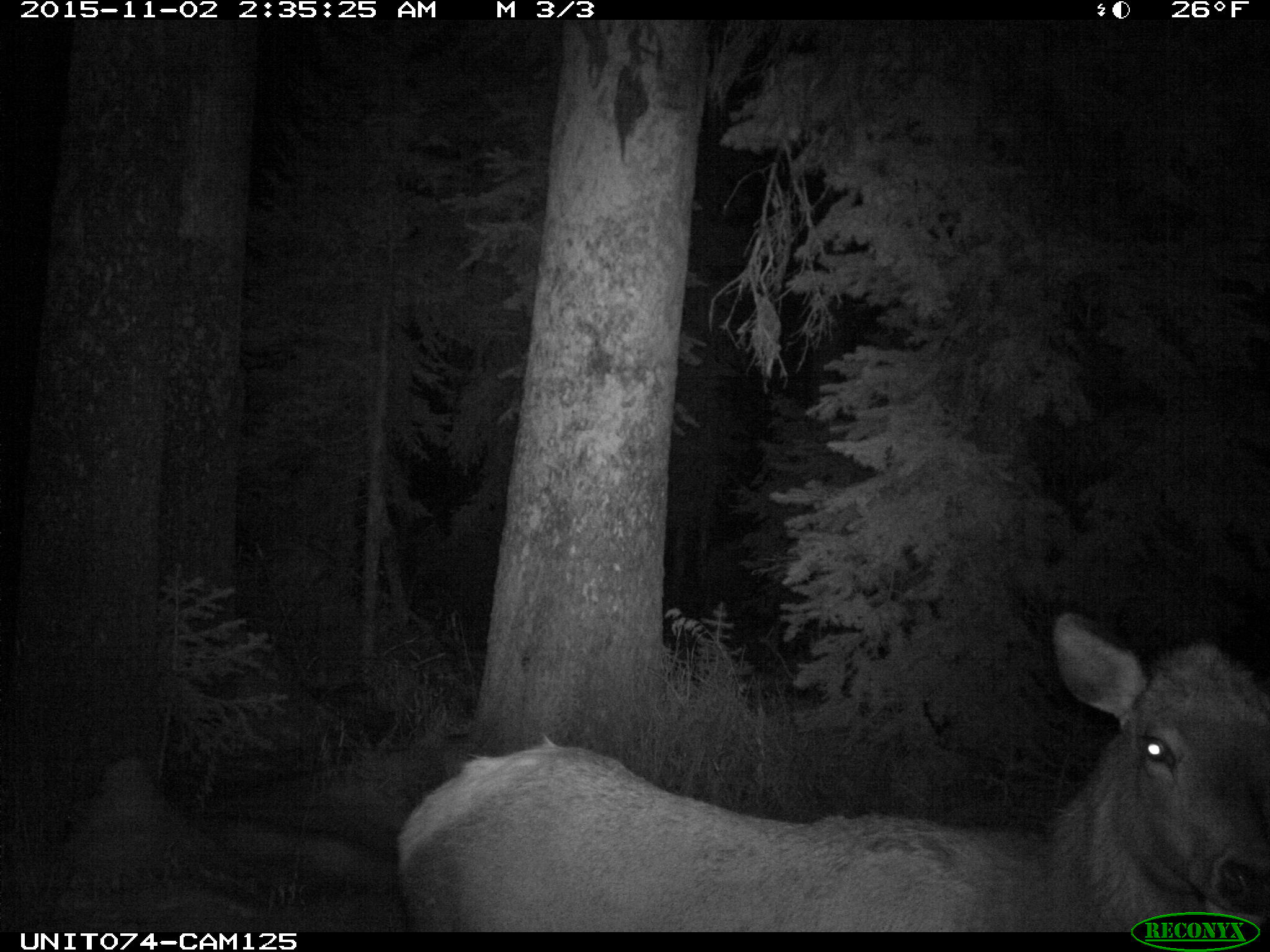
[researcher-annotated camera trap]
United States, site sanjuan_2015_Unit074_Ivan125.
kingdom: Animalia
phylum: Chordata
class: Mammalia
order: Artiodactyla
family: Cervidae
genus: Cervus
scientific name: Cervus elaphus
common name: red deer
Cervus elaphus (red deer).